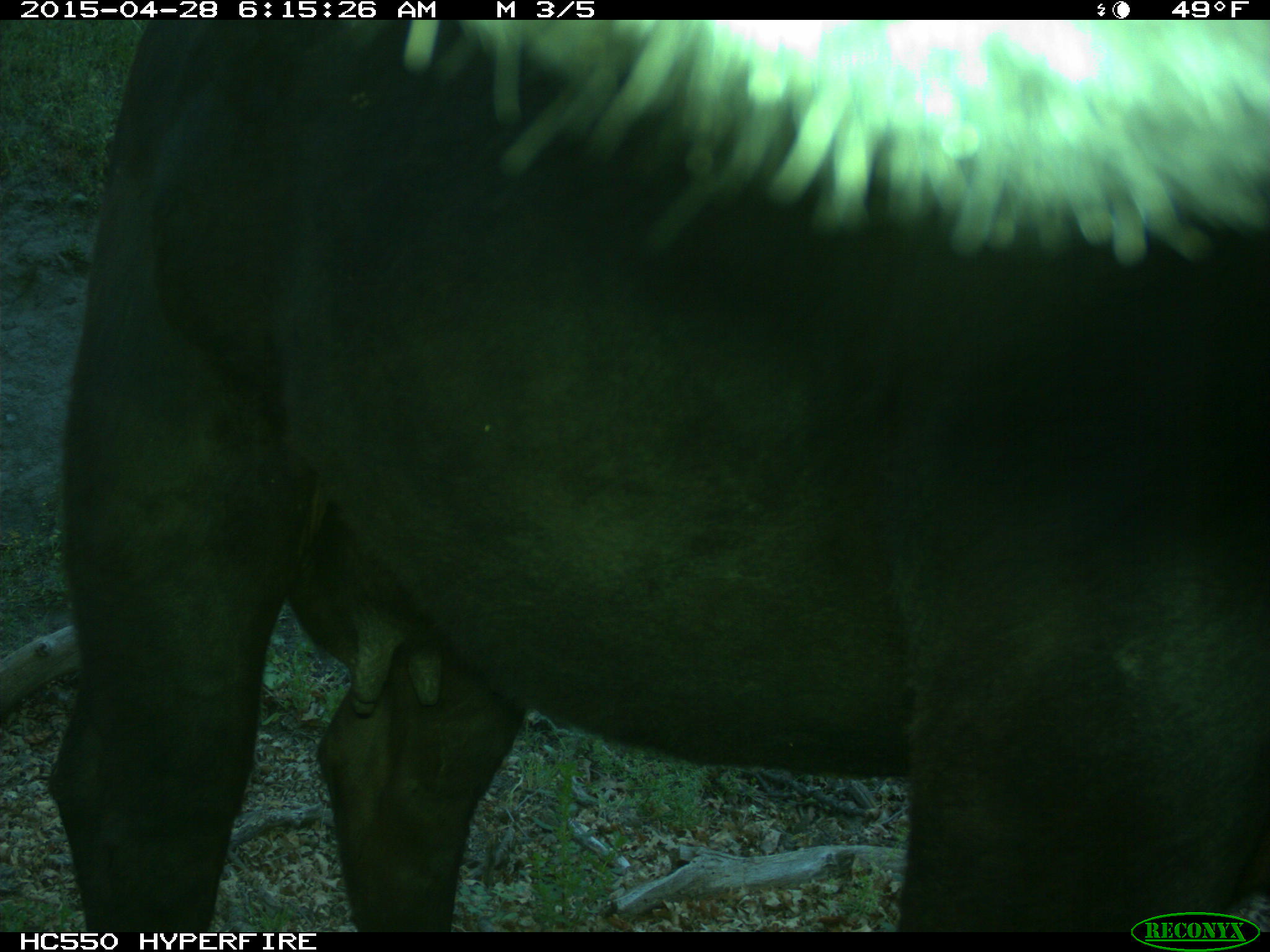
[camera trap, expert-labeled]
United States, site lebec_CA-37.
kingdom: Animalia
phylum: Chordata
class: Mammalia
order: Artiodactyla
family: Bovidae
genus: Bos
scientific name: Bos taurus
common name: domestic cow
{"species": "Bos taurus (domestic cow)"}